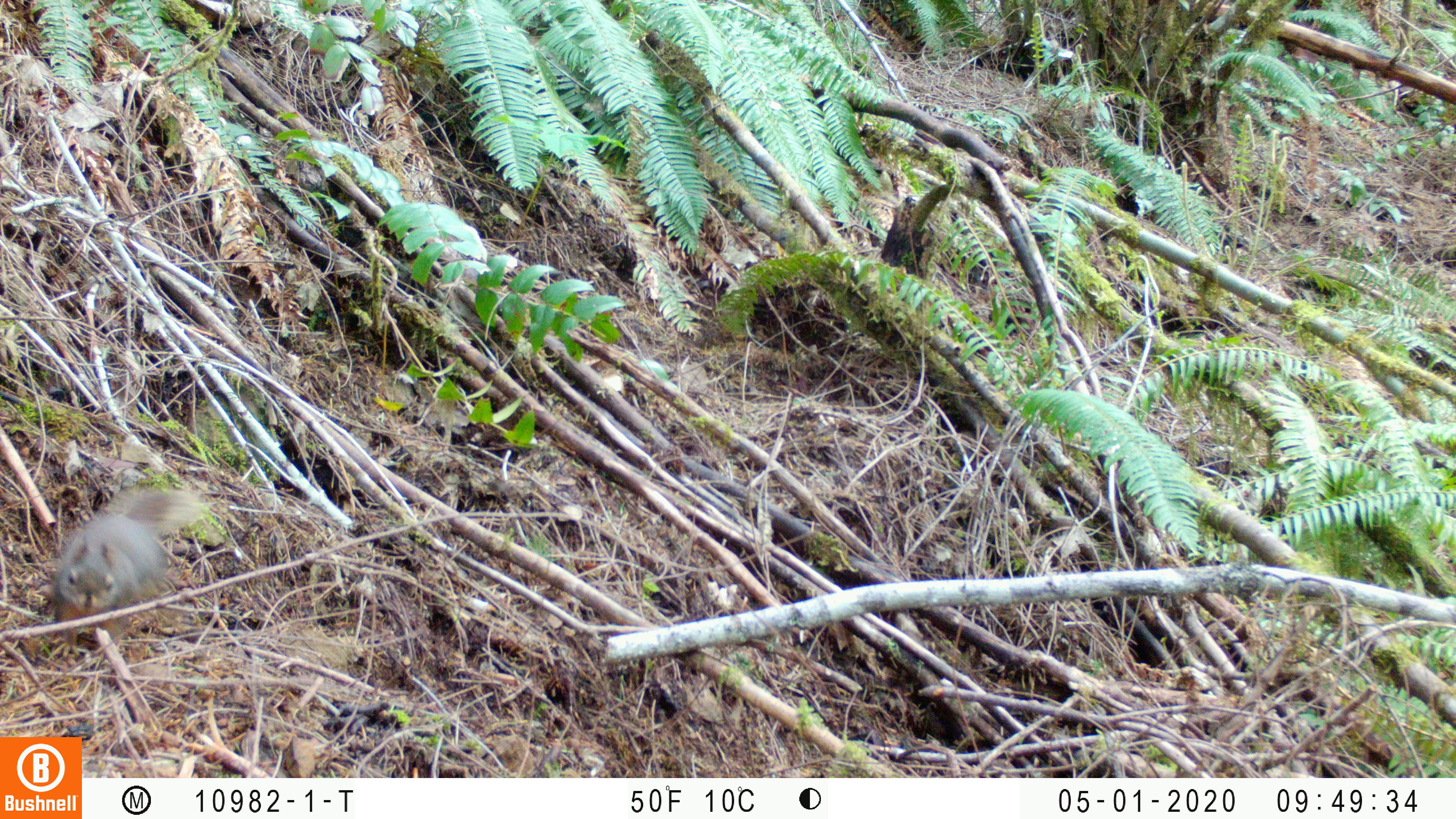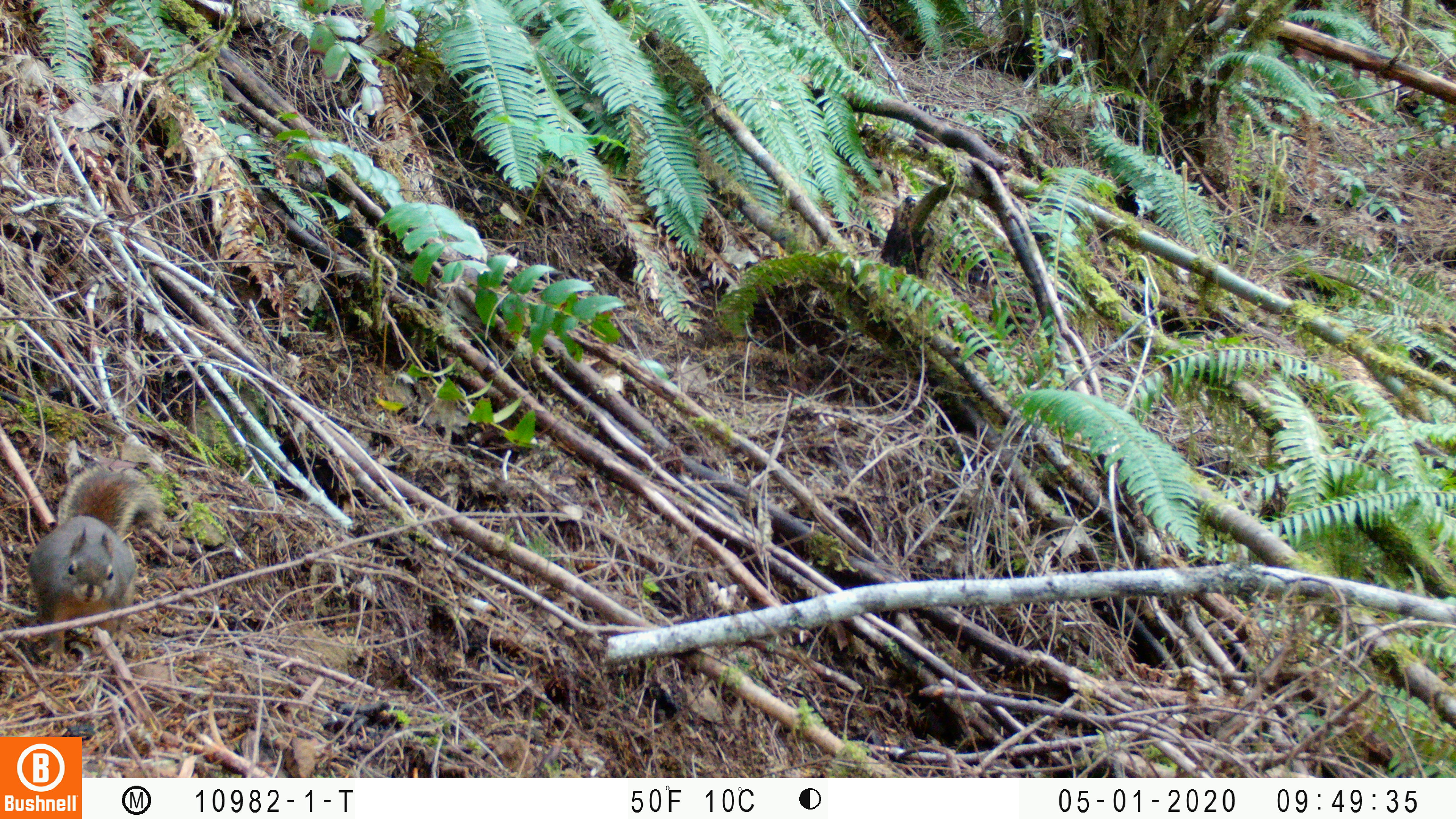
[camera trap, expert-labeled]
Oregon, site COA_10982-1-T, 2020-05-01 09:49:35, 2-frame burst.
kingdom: Animalia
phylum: Chordata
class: Mammalia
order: Rodentia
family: Sciuridae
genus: Tamiasciurus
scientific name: Tamiasciurus douglasii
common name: douglas squirrel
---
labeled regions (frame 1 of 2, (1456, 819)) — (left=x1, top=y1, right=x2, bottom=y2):
douglas squirrel: (left=51, top=487, right=201, bottom=643)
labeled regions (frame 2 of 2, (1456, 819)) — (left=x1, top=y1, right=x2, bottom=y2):
douglas squirrel: (left=24, top=466, right=162, bottom=646)